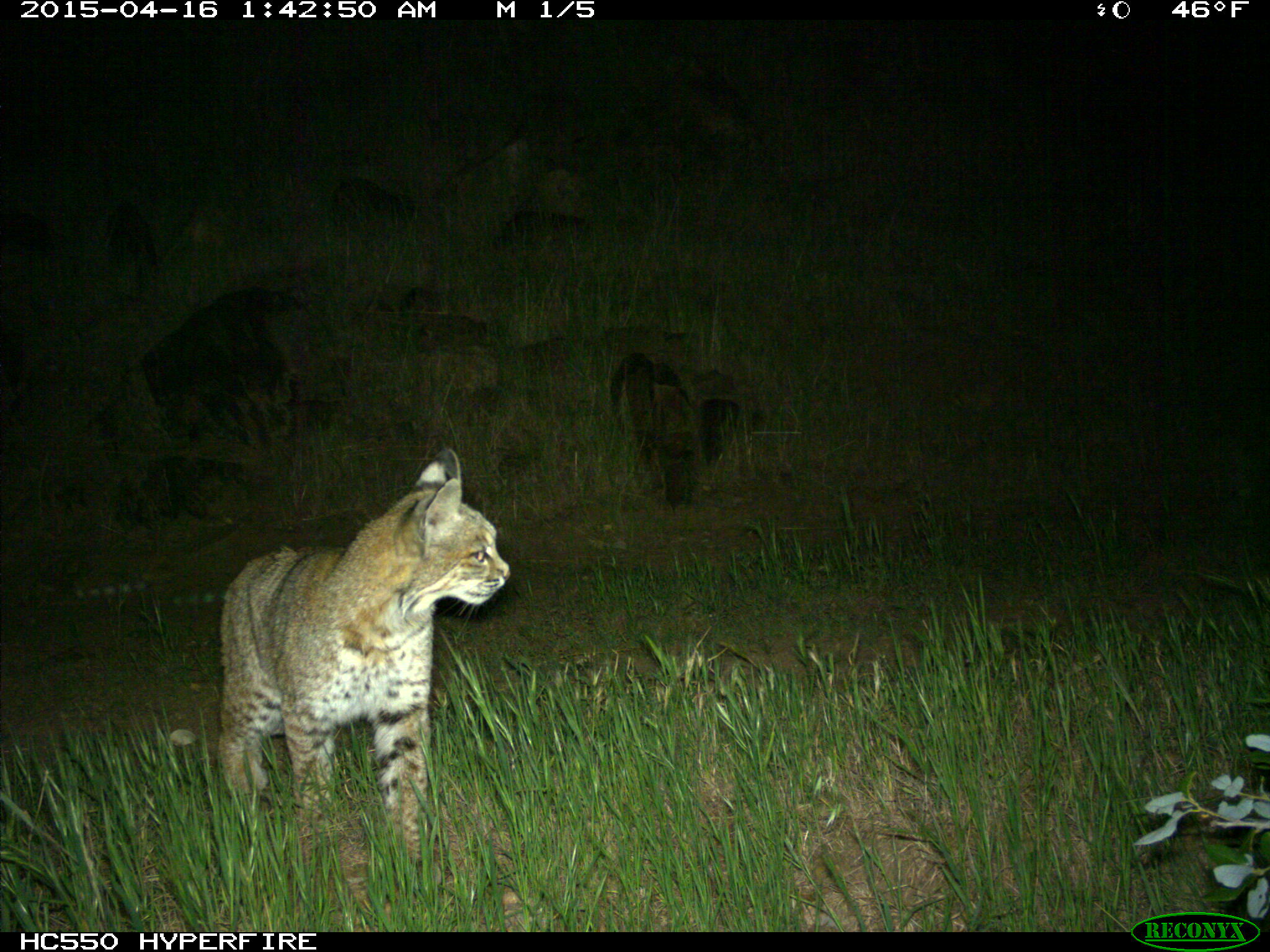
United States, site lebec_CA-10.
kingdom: Animalia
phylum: Chordata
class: Mammalia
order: Carnivora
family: Felidae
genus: Lynx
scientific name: Lynx rufus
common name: bobcat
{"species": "Lynx rufus (bobcat)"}